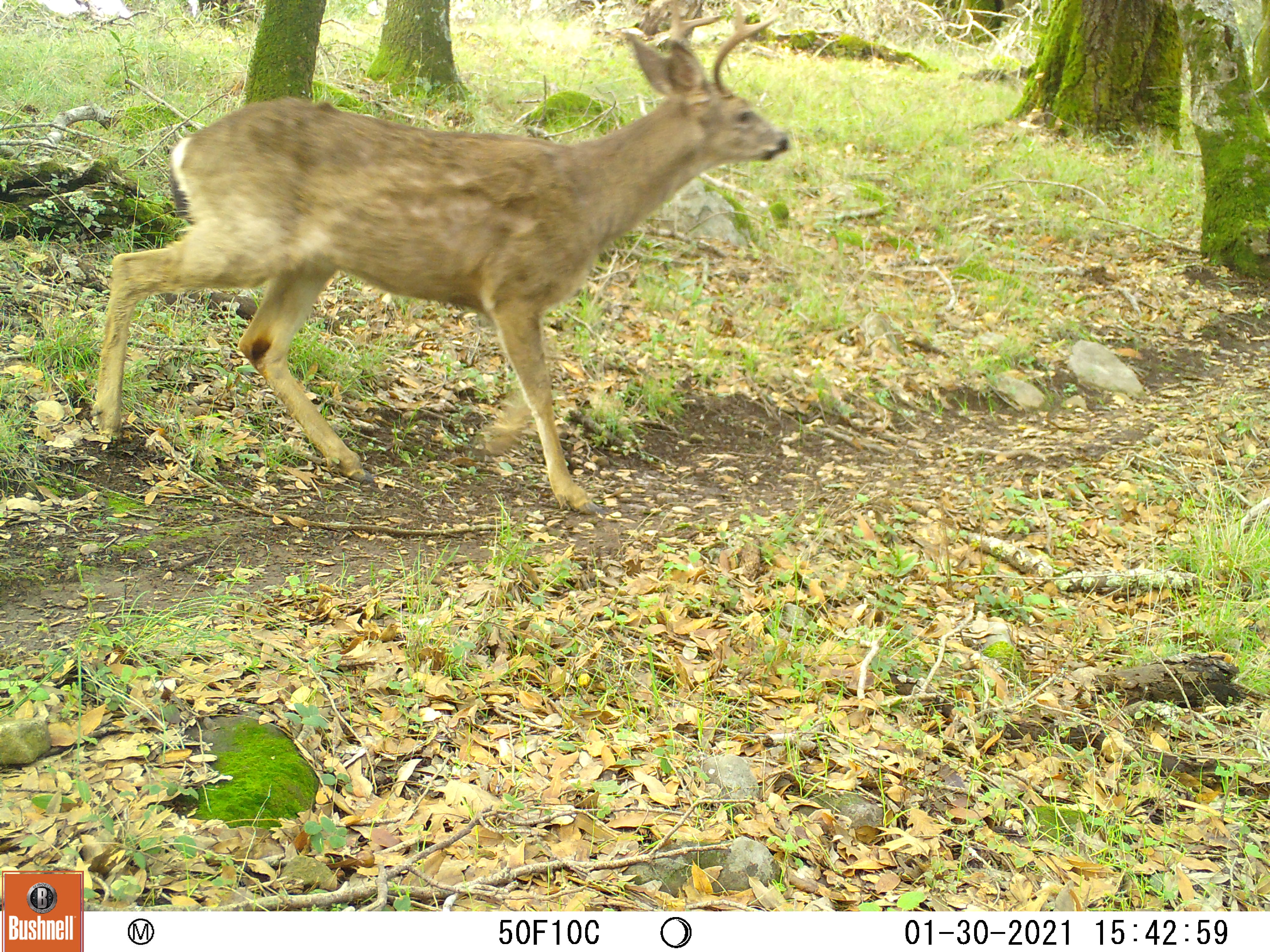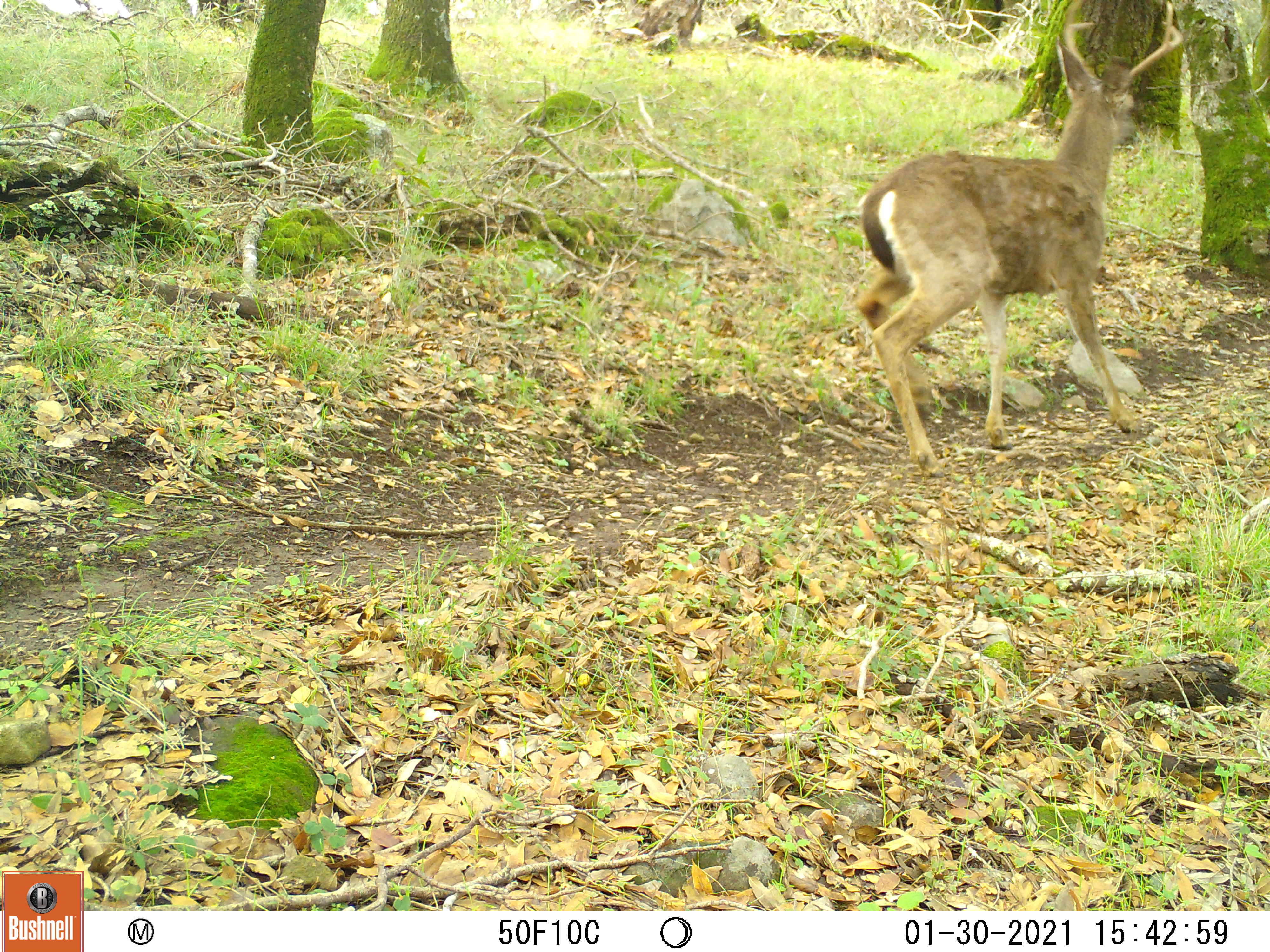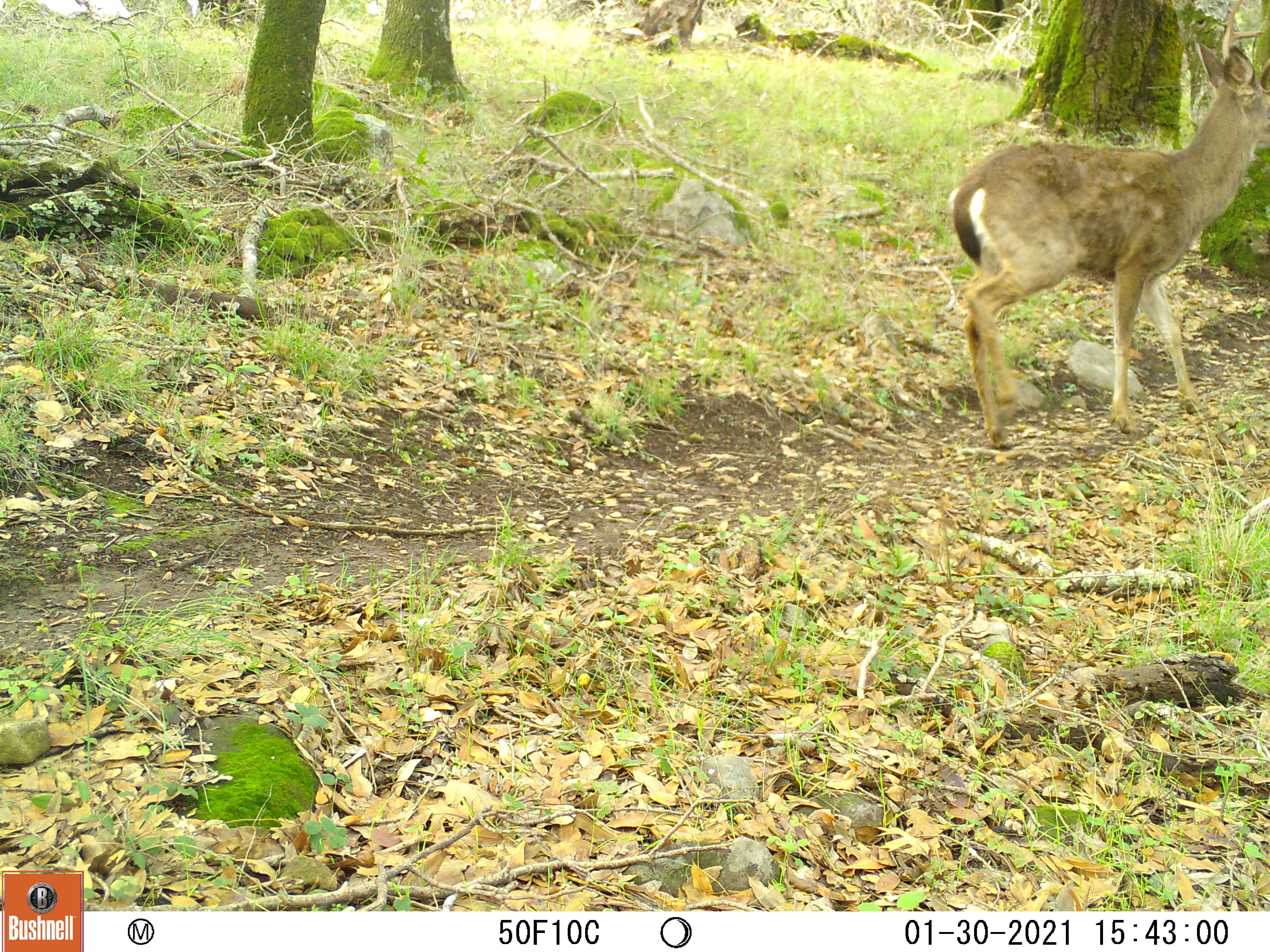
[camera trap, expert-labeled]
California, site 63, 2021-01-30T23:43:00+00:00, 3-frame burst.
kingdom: Animalia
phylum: Chordata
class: Mammalia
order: Artiodactyla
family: Cervidae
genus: Odocoileus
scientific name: Odocoileus hemionus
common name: mule deer